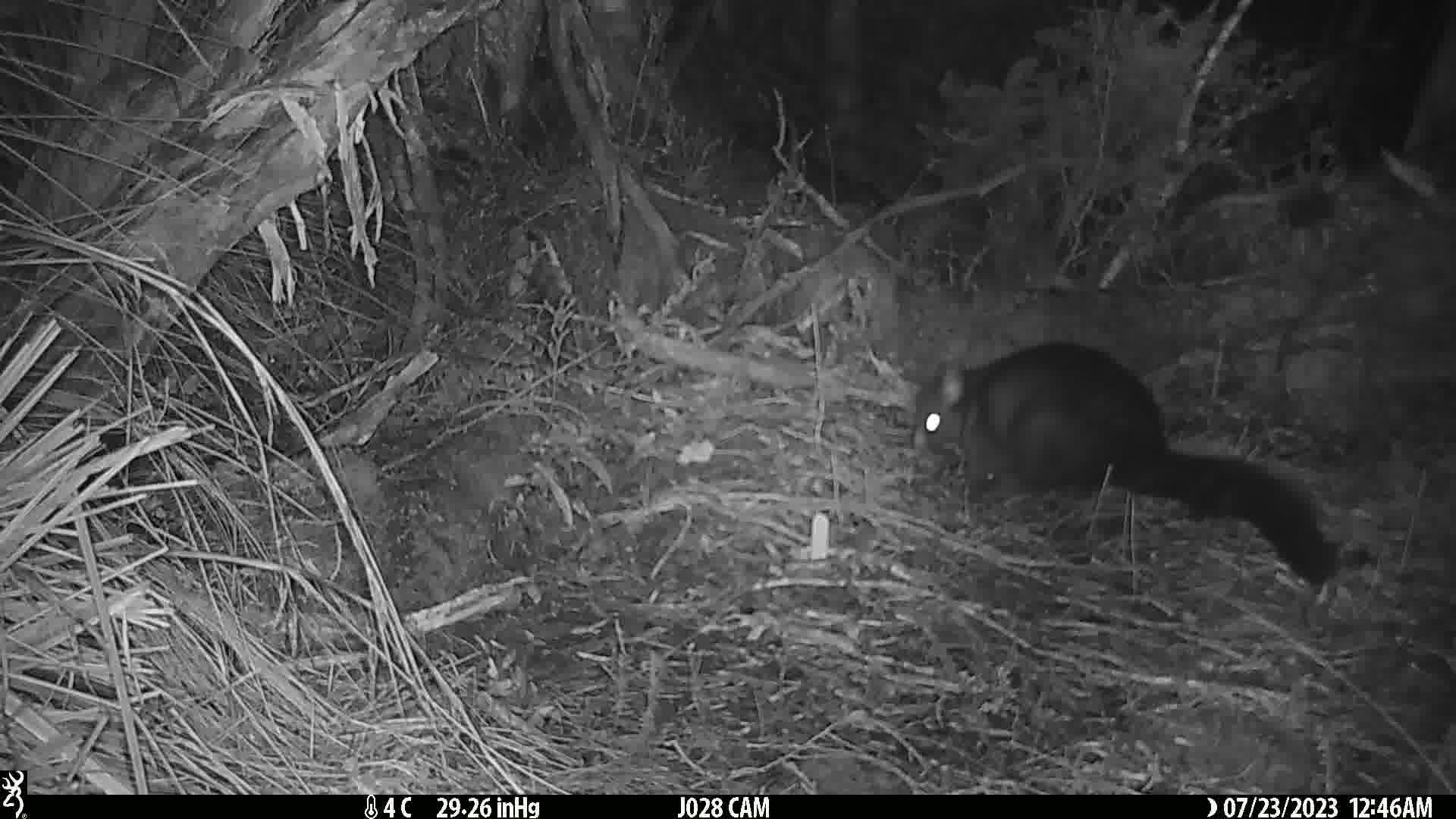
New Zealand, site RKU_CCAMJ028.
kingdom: Animalia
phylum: Chordata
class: Mammalia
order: Diprotodontia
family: Phalangeridae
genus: Trichosurus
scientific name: Trichosurus vulpecula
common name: common brushtail possum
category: possum